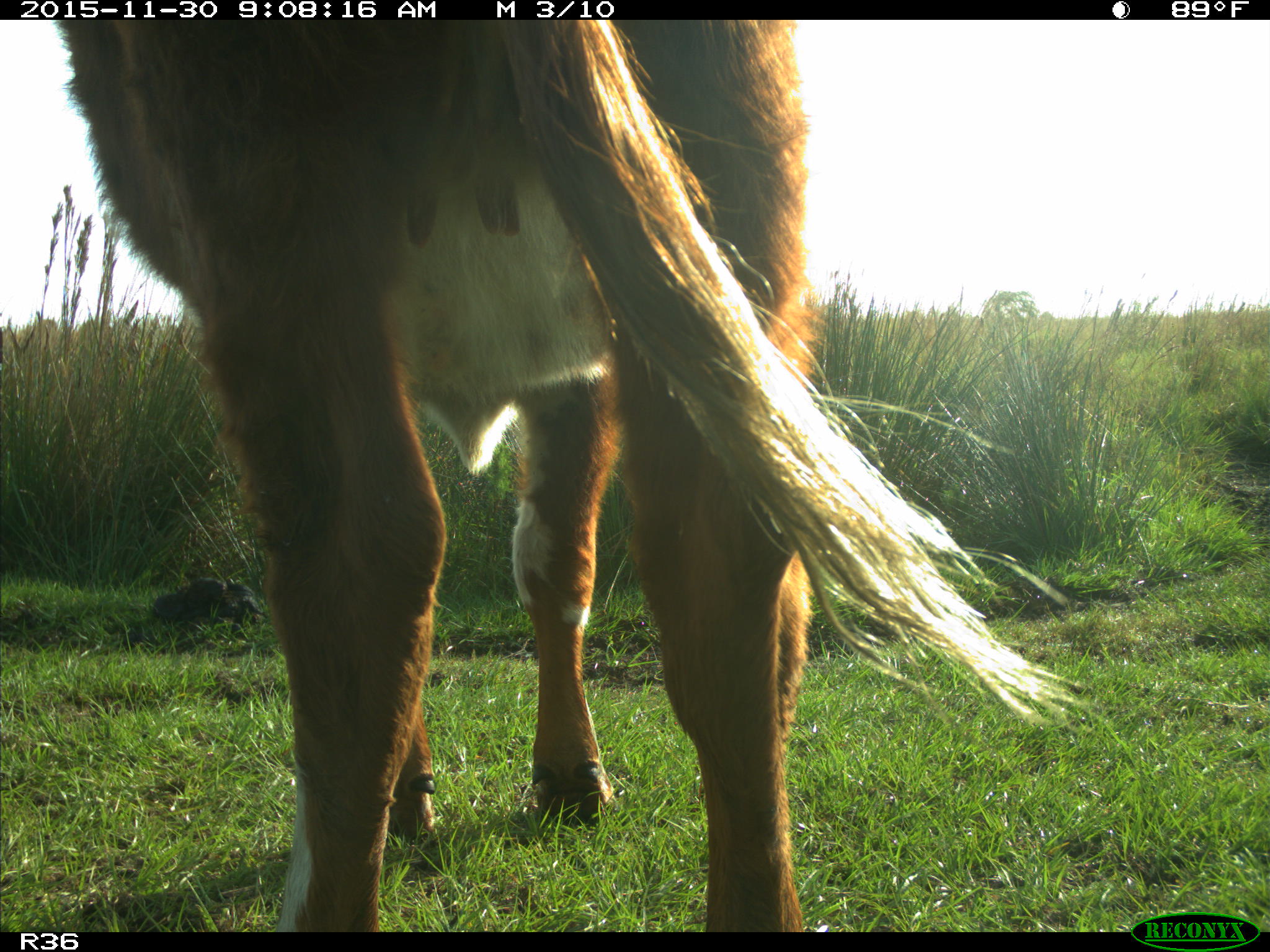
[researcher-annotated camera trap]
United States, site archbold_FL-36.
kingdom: Animalia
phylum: Chordata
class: Mammalia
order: Artiodactyla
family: Bovidae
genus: Bos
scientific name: Bos taurus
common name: domestic cow